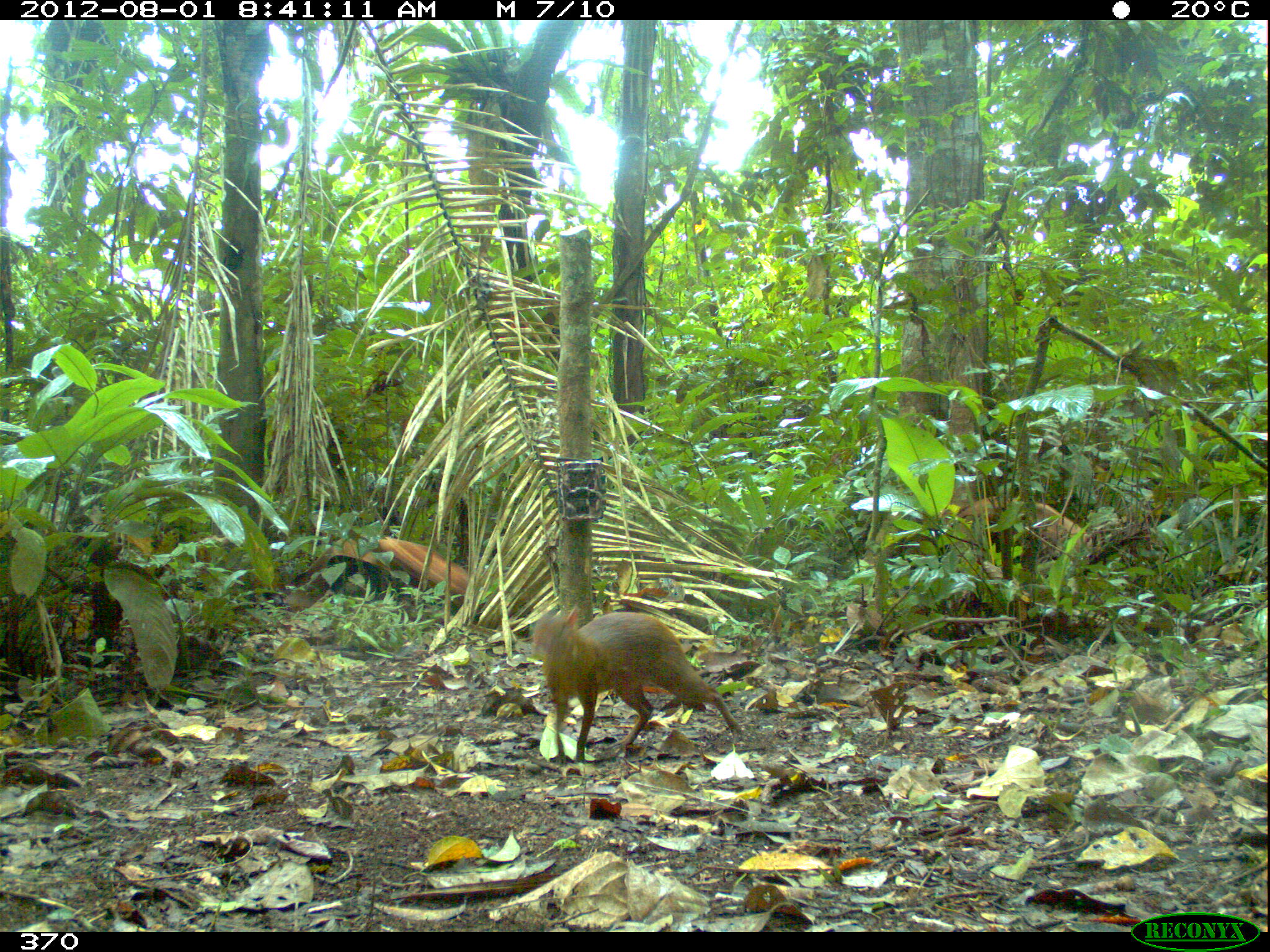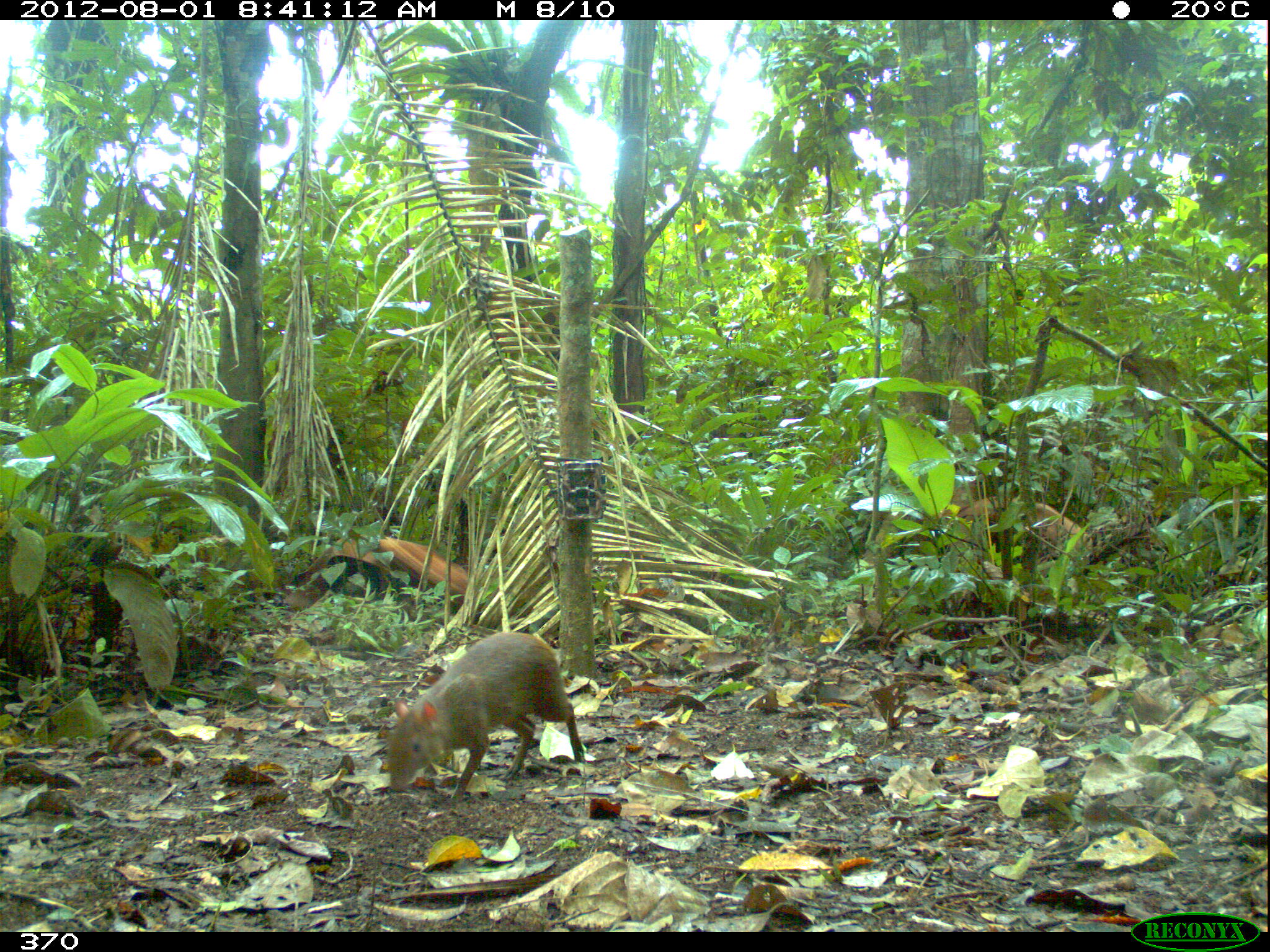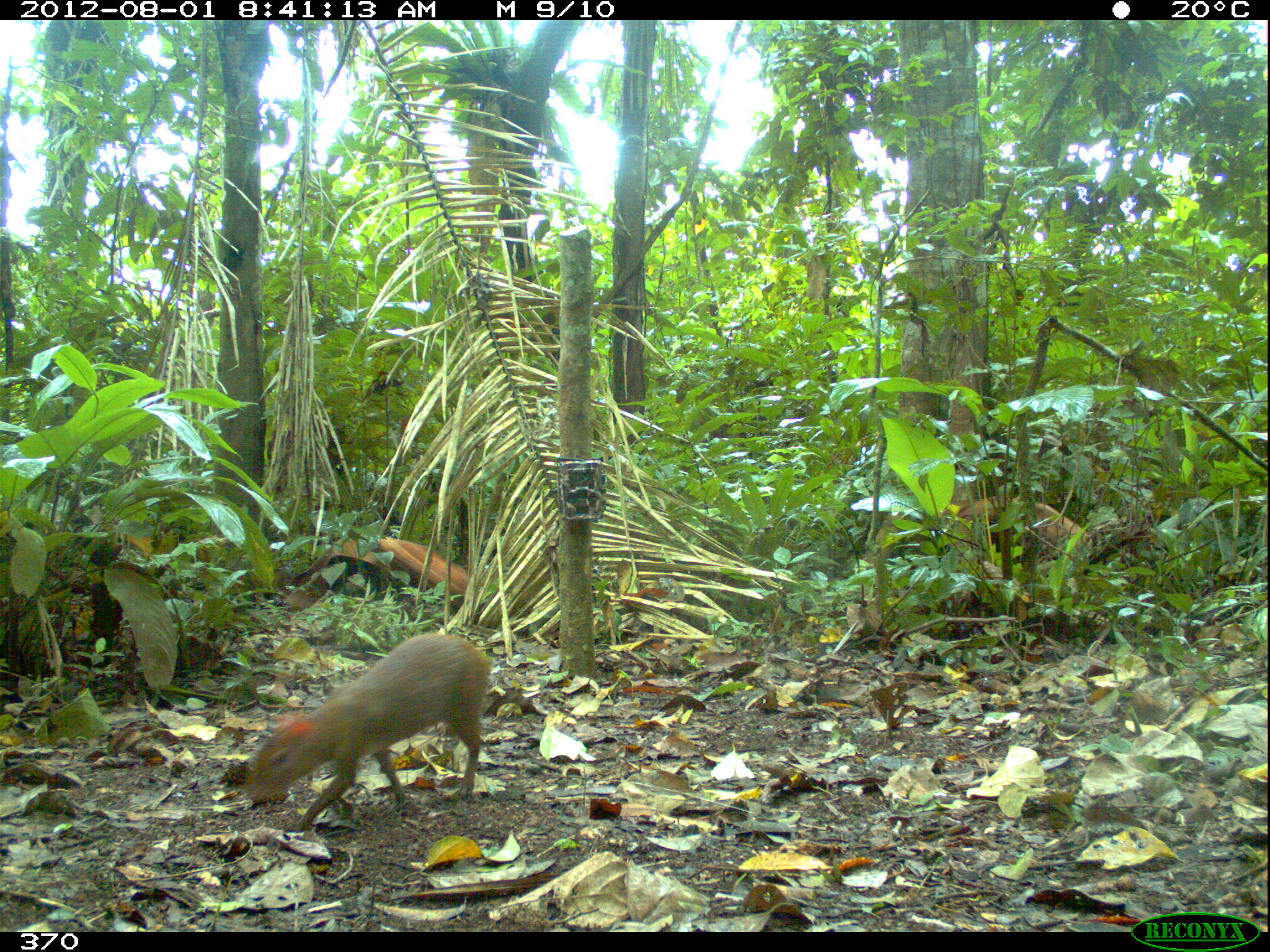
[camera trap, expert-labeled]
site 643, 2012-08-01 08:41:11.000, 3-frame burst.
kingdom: Animalia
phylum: Chordata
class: Mammalia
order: Rodentia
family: Dasyproctidae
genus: Dasyprocta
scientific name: Dasyprocta punctata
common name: central american agouti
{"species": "Dasyprocta punctata (central american agouti)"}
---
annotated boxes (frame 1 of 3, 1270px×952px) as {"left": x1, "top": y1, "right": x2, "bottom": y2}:
dasyprocta punctata: {"left": 525, "top": 605, "right": 742, "bottom": 763}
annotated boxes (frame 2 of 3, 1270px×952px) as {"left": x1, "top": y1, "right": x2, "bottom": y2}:
dasyprocta punctata: {"left": 383, "top": 629, "right": 585, "bottom": 804}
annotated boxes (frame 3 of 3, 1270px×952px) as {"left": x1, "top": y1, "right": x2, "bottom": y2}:
dasyprocta punctata: {"left": 243, "top": 630, "right": 493, "bottom": 832}